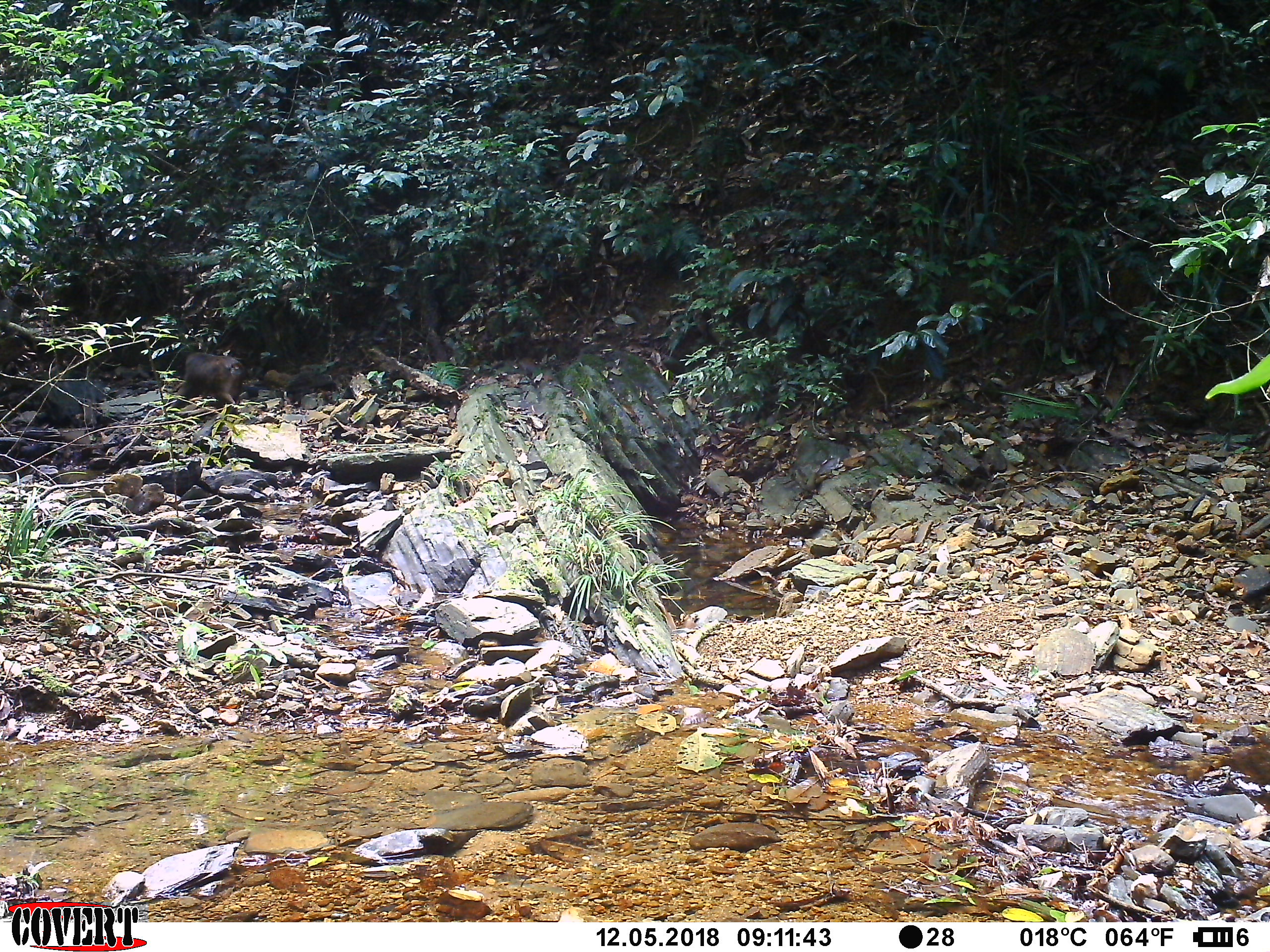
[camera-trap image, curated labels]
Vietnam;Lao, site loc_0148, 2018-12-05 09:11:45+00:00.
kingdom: Animalia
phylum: Chordata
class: Mammalia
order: Primates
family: Cercopithecidae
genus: Macaca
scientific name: Macaca arctoides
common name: stump-tailed macaque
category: stump tailed macaque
Stump tailed macaque (stump-tailed macaque) (Macaca arctoides). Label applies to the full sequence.